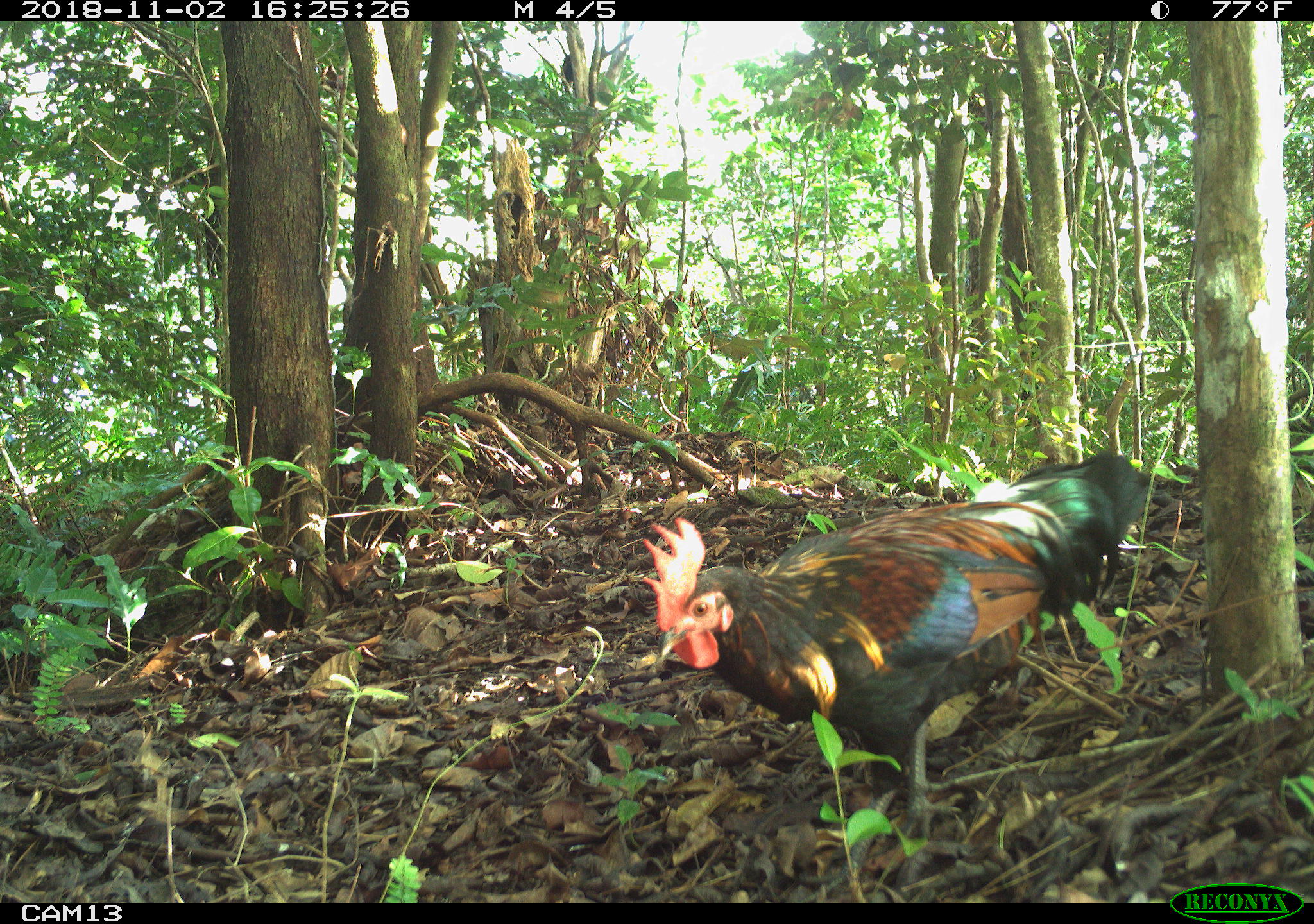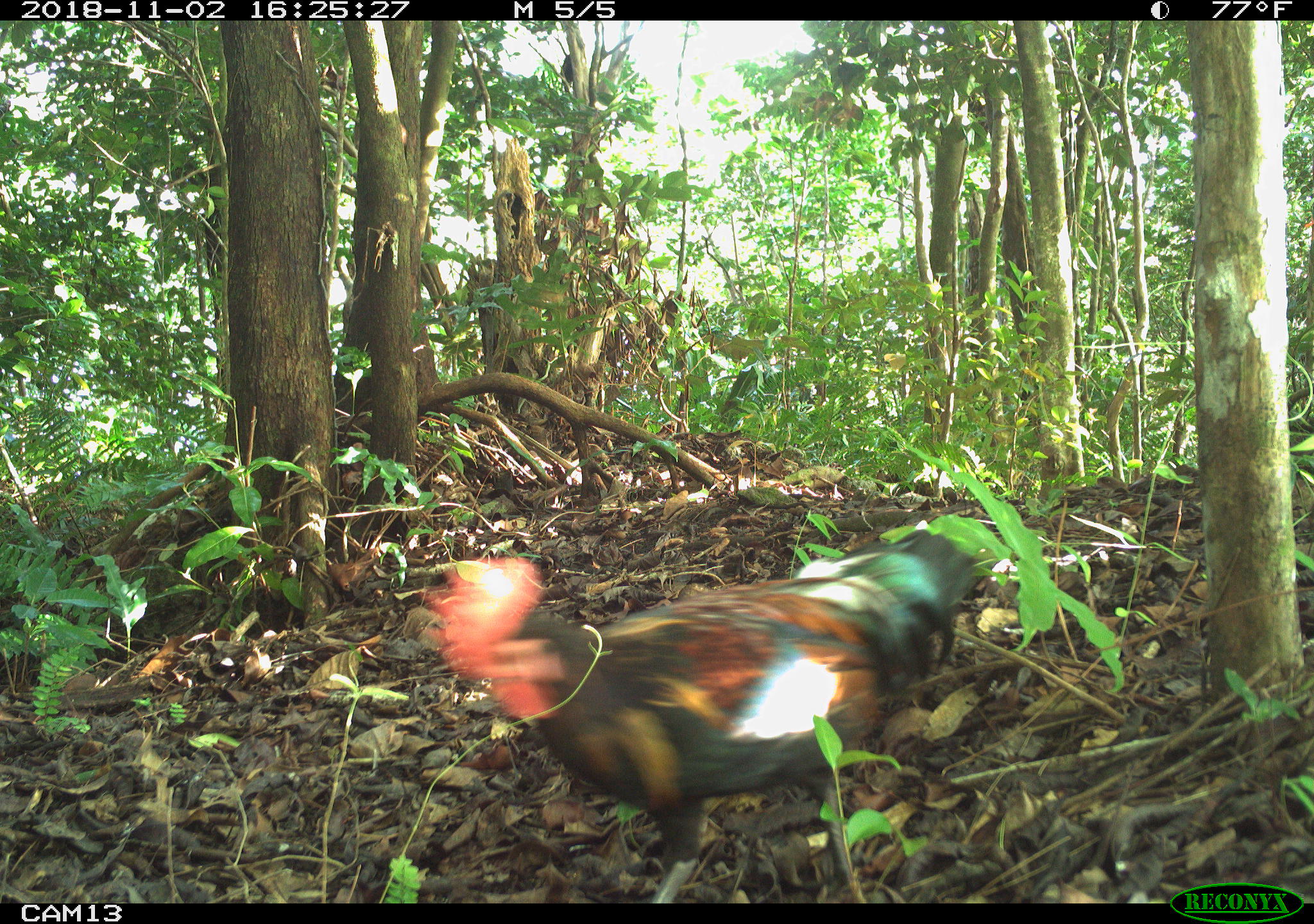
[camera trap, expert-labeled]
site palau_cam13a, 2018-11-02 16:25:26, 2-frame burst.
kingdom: Animalia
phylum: Chordata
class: Aves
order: Galliformes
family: Phasianidae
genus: Gallus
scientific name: Gallus gallus domesticus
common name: rooster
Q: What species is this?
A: Rooster (Gallus gallus domesticus).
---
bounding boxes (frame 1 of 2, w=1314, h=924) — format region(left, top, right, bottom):
rooster: region(638, 441, 1154, 843)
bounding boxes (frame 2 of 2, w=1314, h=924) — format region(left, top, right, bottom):
rooster: region(411, 521, 982, 902)